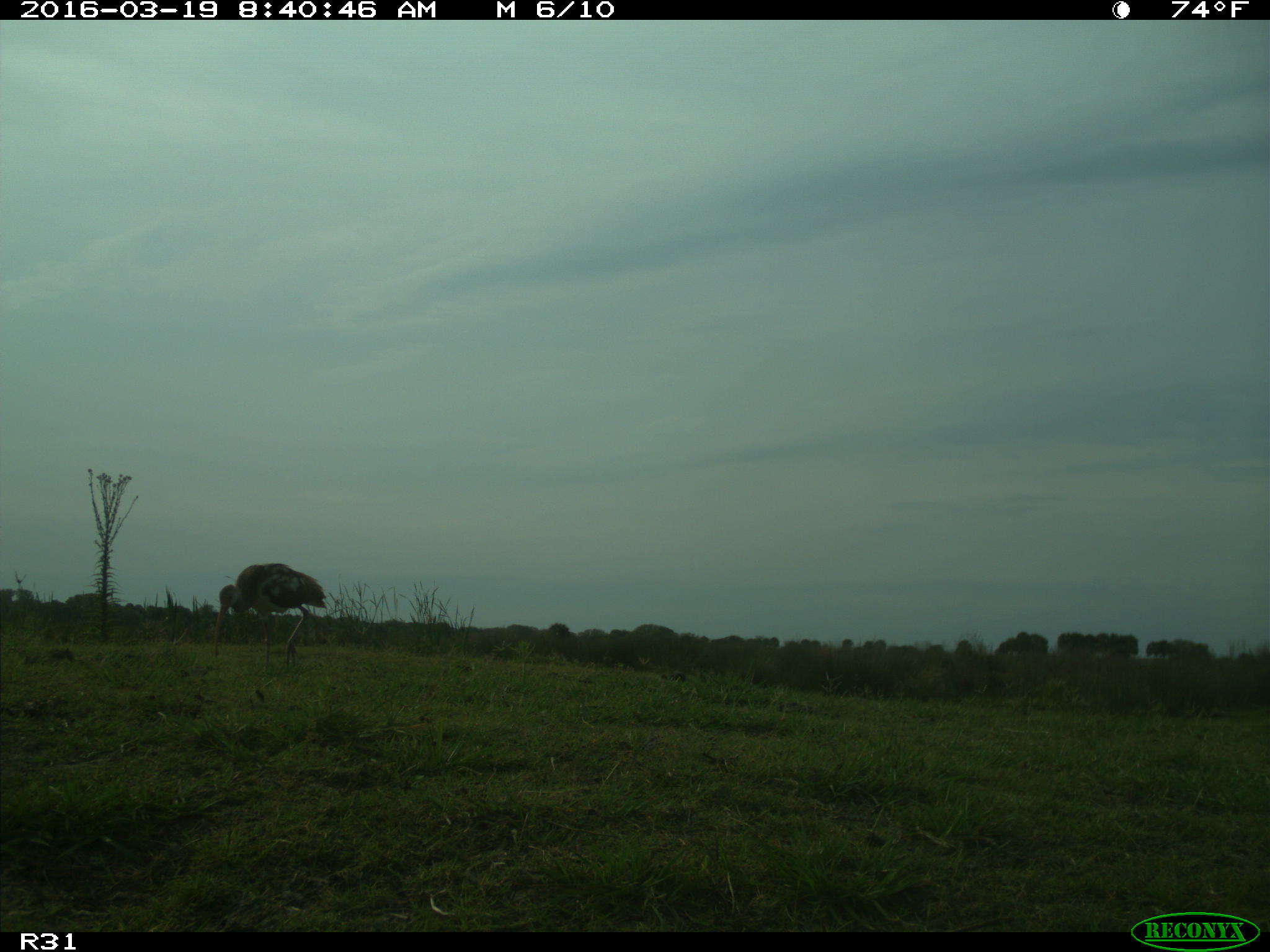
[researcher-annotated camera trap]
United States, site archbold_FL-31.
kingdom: Animalia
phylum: Chordata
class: Aves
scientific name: Aves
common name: birds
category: unidentified bird